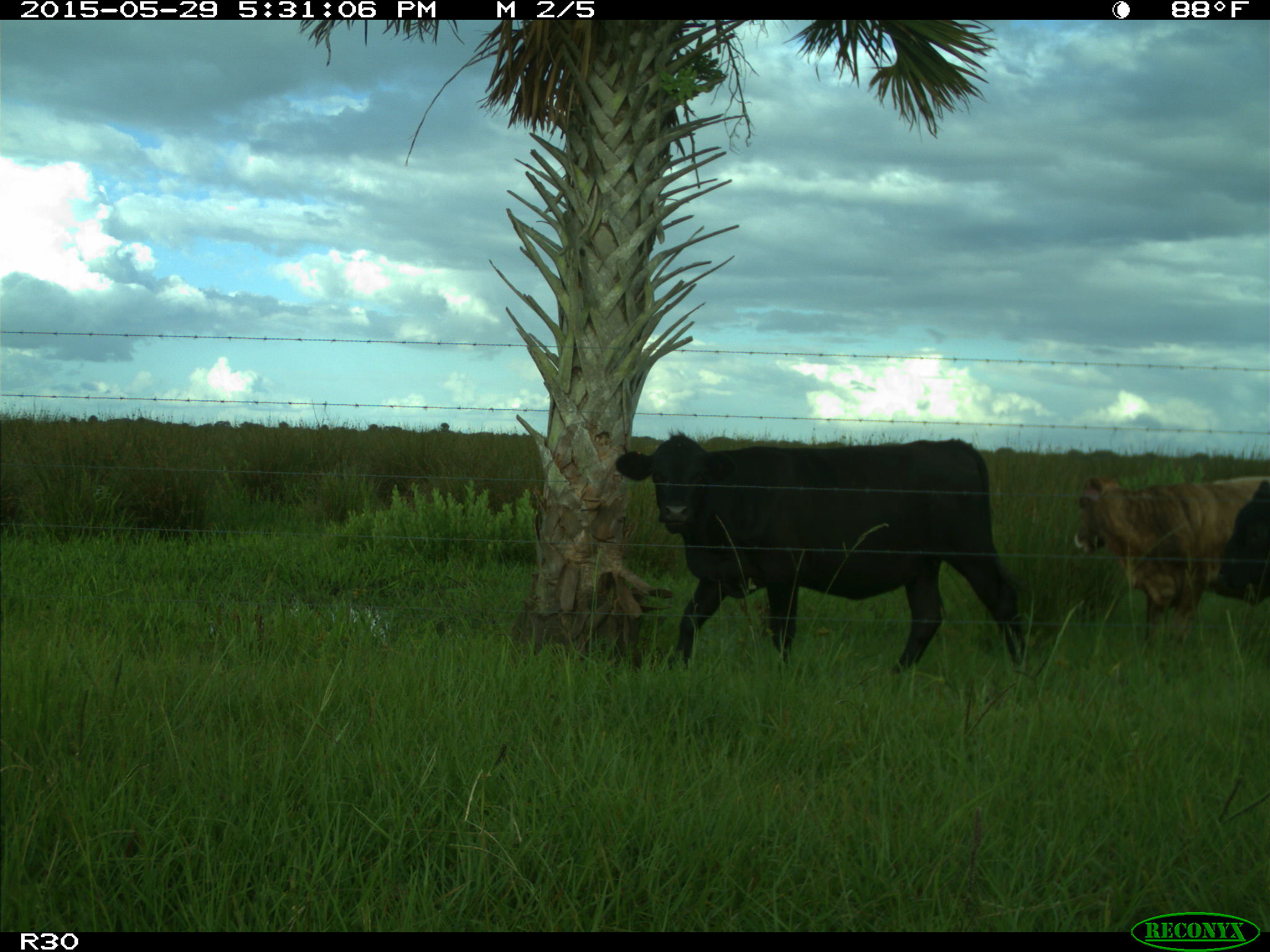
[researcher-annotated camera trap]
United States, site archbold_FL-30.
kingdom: Animalia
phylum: Chordata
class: Mammalia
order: Artiodactyla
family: Bovidae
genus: Bos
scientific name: Bos taurus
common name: domestic cow